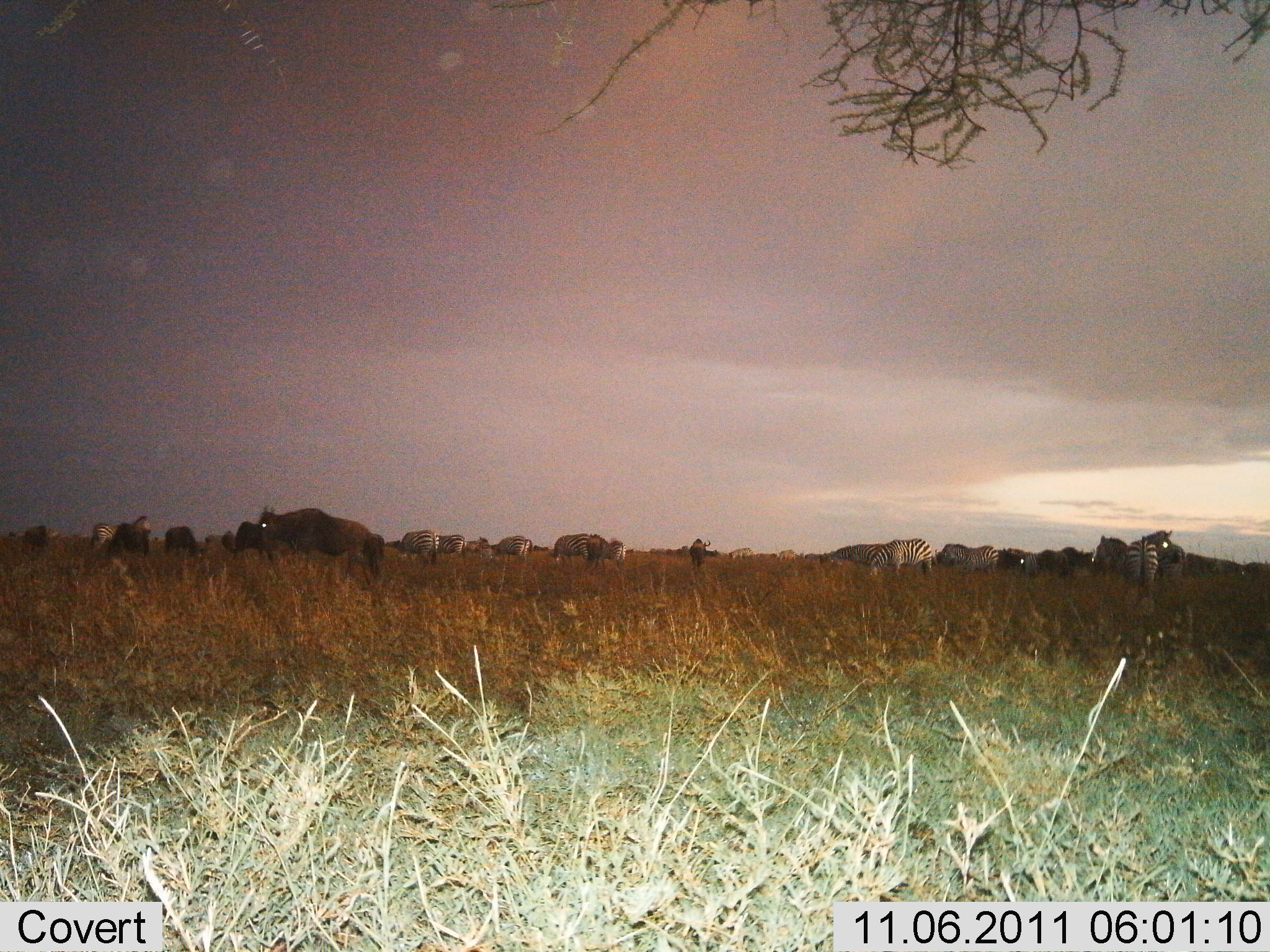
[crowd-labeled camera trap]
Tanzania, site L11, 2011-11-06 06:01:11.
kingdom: Animalia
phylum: Chordata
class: Mammalia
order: Artiodactyla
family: Bovidae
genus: Connochaetes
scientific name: Connochaetes taurinus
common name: blue wildebeest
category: wildebeest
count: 10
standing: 91%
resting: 0%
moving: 0%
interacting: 0%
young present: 0%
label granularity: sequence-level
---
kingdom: Animalia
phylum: Chordata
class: Mammalia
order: Perissodactyla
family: Equidae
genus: Equus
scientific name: Equus quagga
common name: plains zebra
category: zebra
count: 11-50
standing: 74%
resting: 5%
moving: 0%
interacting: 0%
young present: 0%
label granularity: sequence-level